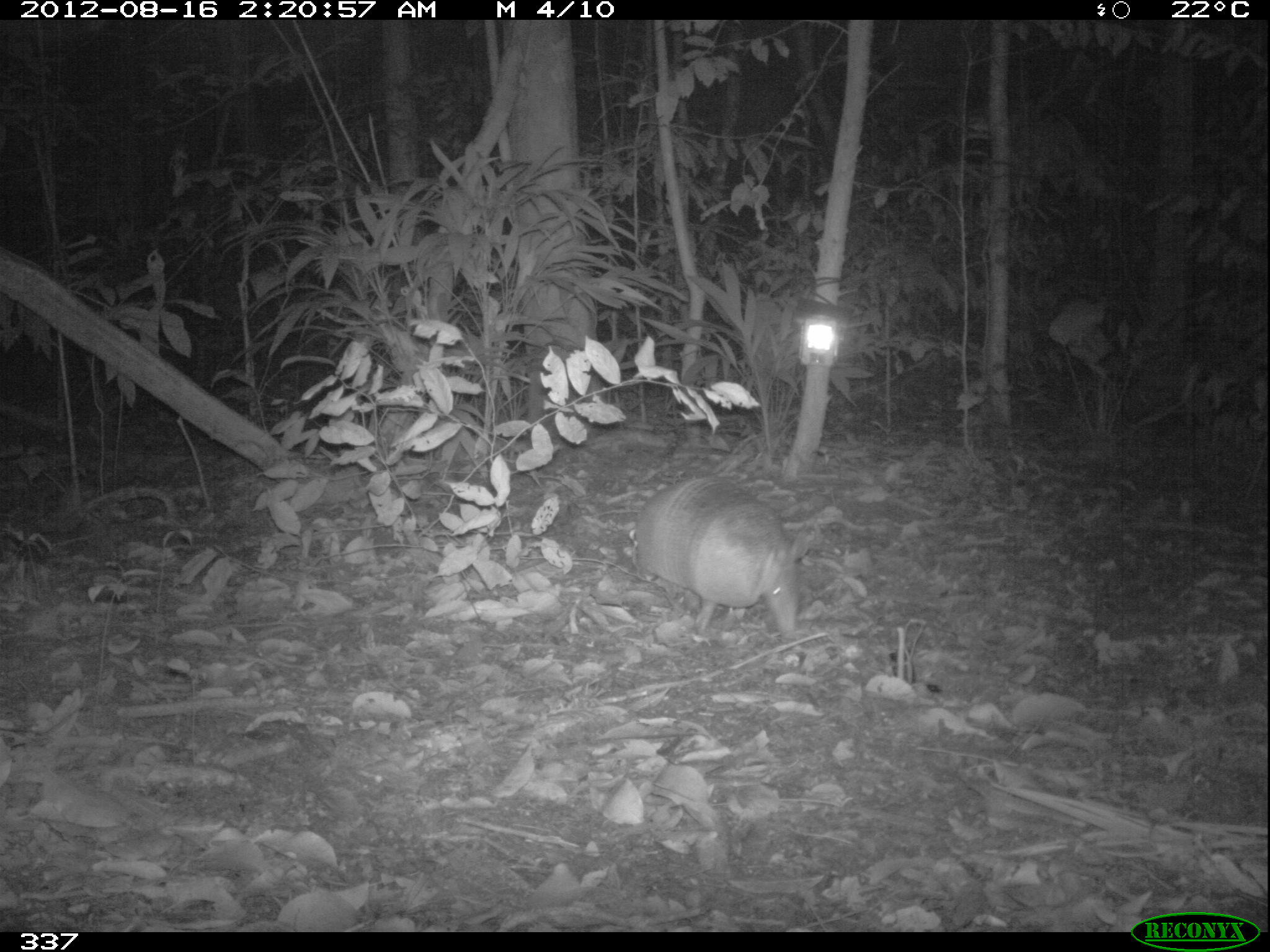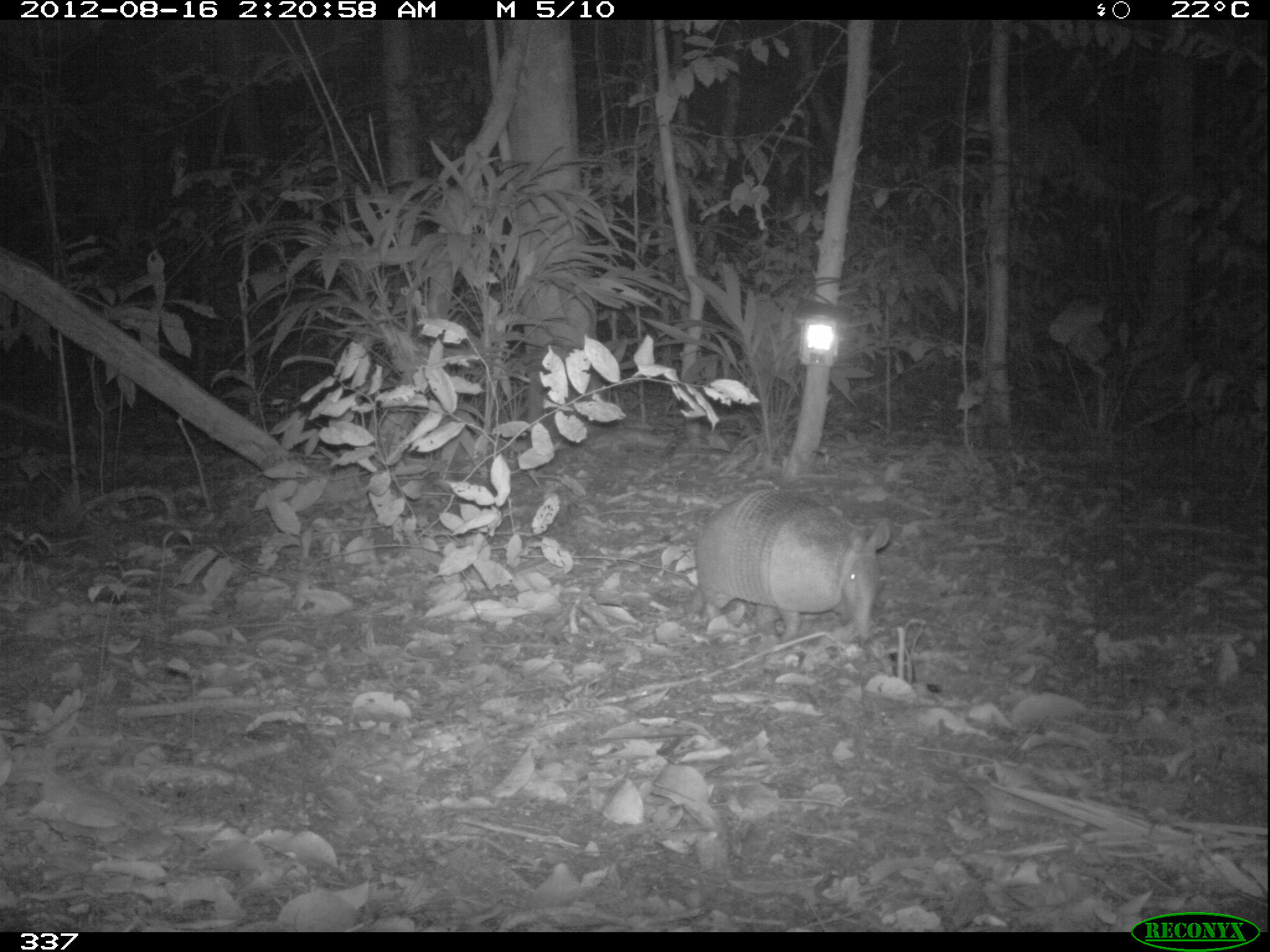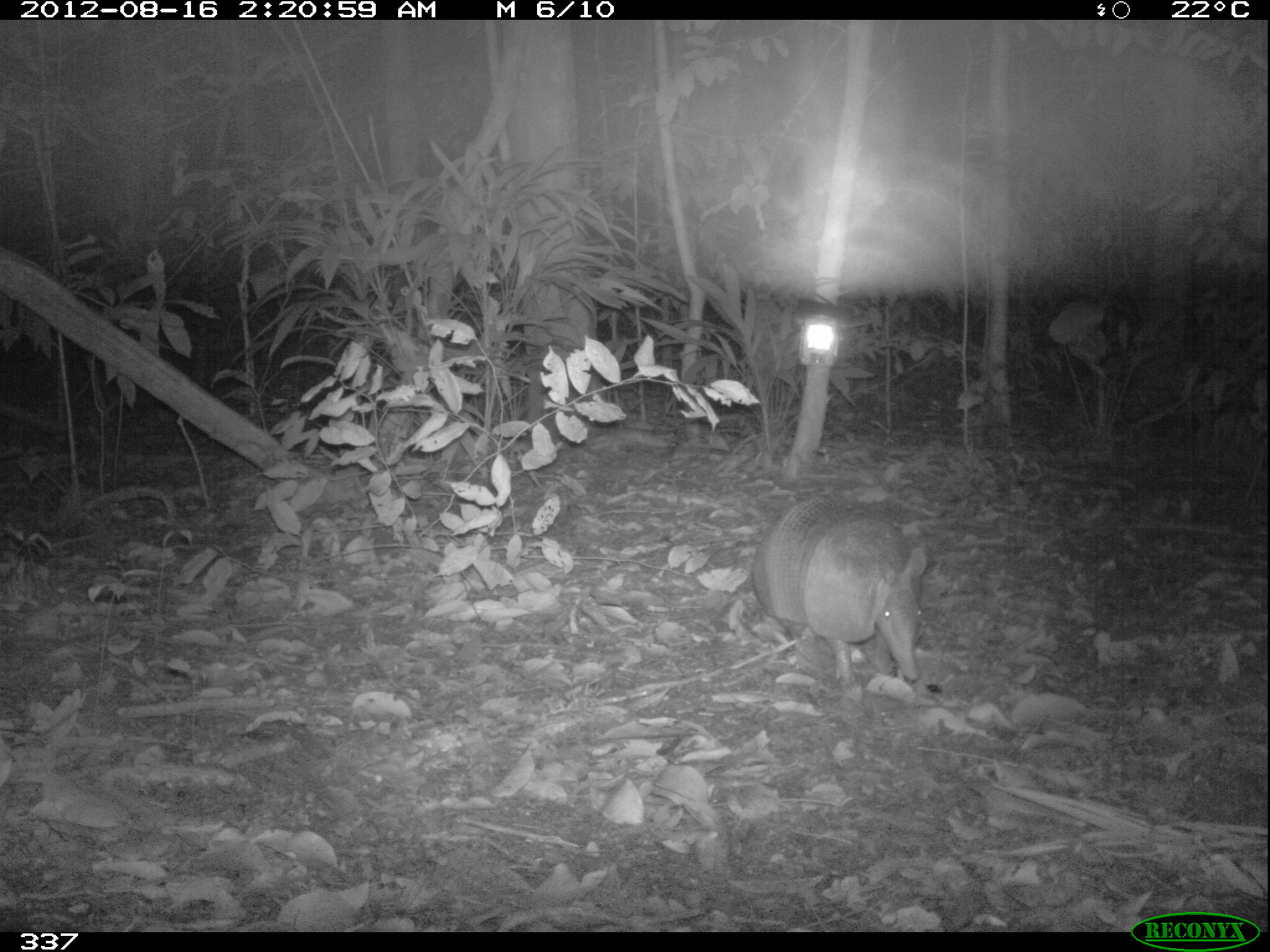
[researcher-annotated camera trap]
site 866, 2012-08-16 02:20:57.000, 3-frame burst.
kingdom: Animalia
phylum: Chordata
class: Mammalia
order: Cingulata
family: Dasypodidae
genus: Dasypus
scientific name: Dasypus novemcinctus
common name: nine-banded armadillo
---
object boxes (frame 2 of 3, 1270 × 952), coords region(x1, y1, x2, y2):
dasypus novemcinctus: region(693, 490, 892, 646)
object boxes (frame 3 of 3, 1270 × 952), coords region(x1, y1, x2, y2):
dasypus novemcinctus: region(746, 498, 928, 683)